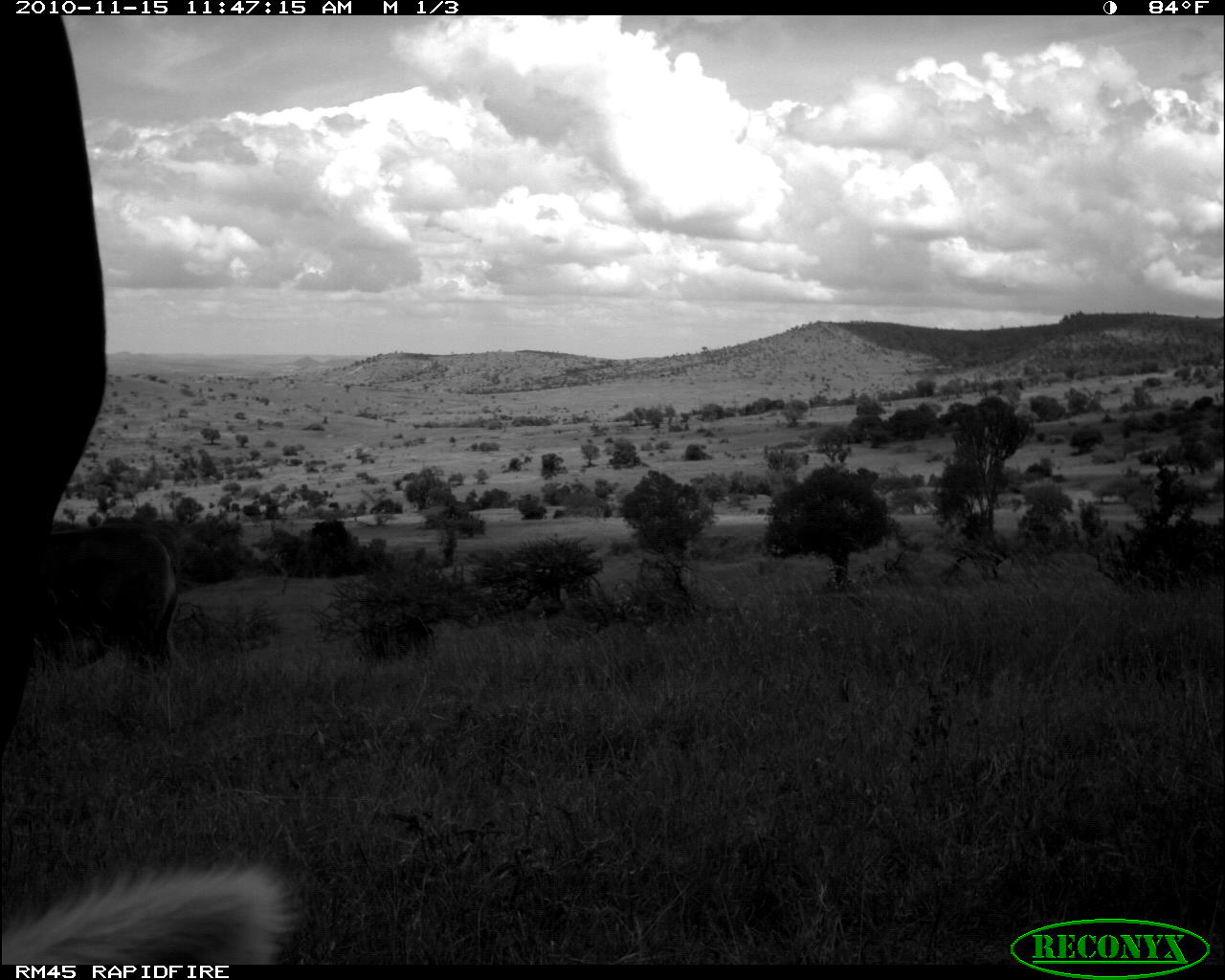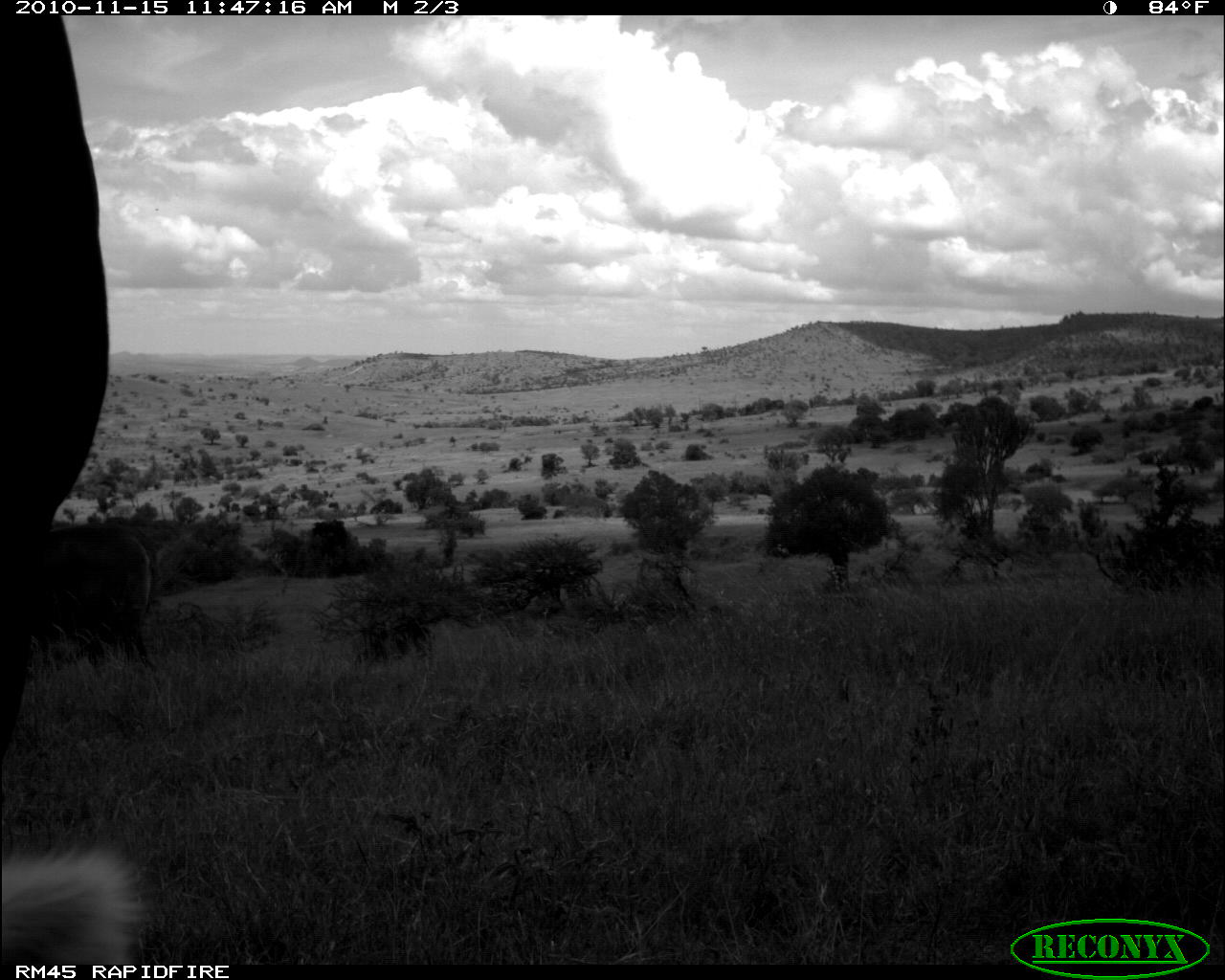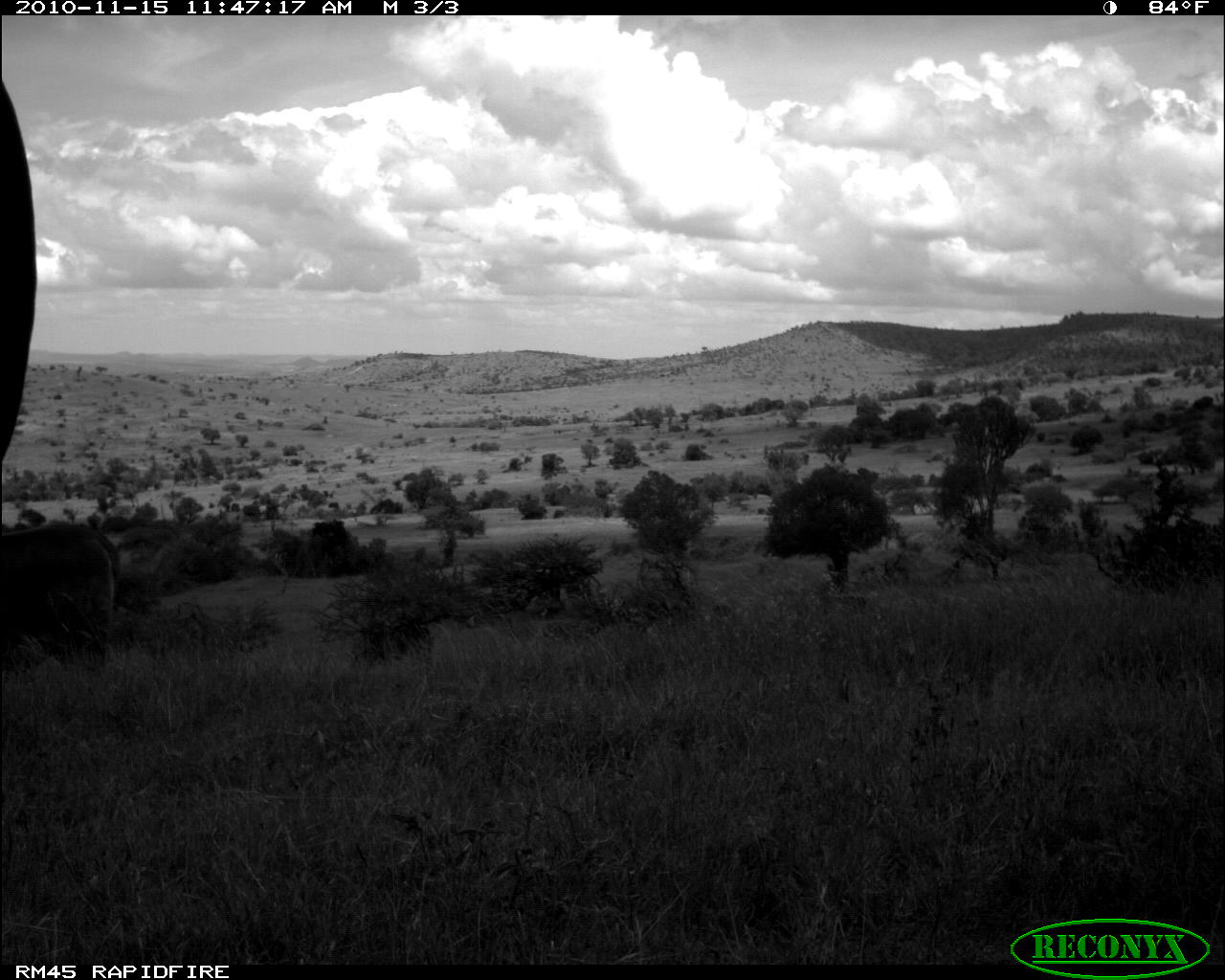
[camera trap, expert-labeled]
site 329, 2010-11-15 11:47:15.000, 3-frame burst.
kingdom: Animalia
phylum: Chordata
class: Mammalia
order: Artiodactyla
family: Bovidae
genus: Bos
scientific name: Bos taurus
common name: domestic cattle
Bos taurus (domestic cattle), count 2.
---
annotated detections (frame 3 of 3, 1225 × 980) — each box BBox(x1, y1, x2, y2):
bos taurus: BBox(0, 523, 122, 669); BBox(0, 80, 39, 466)